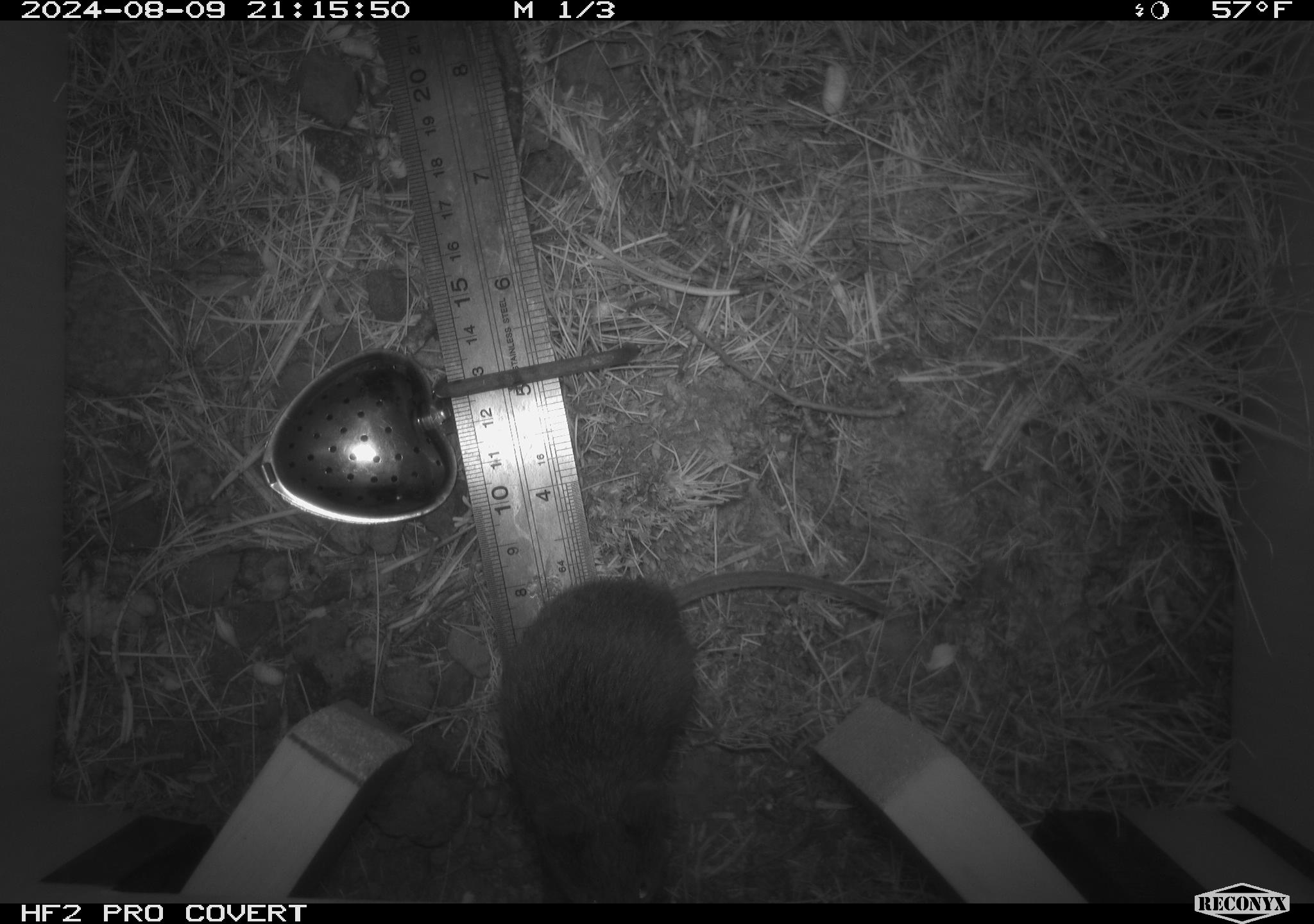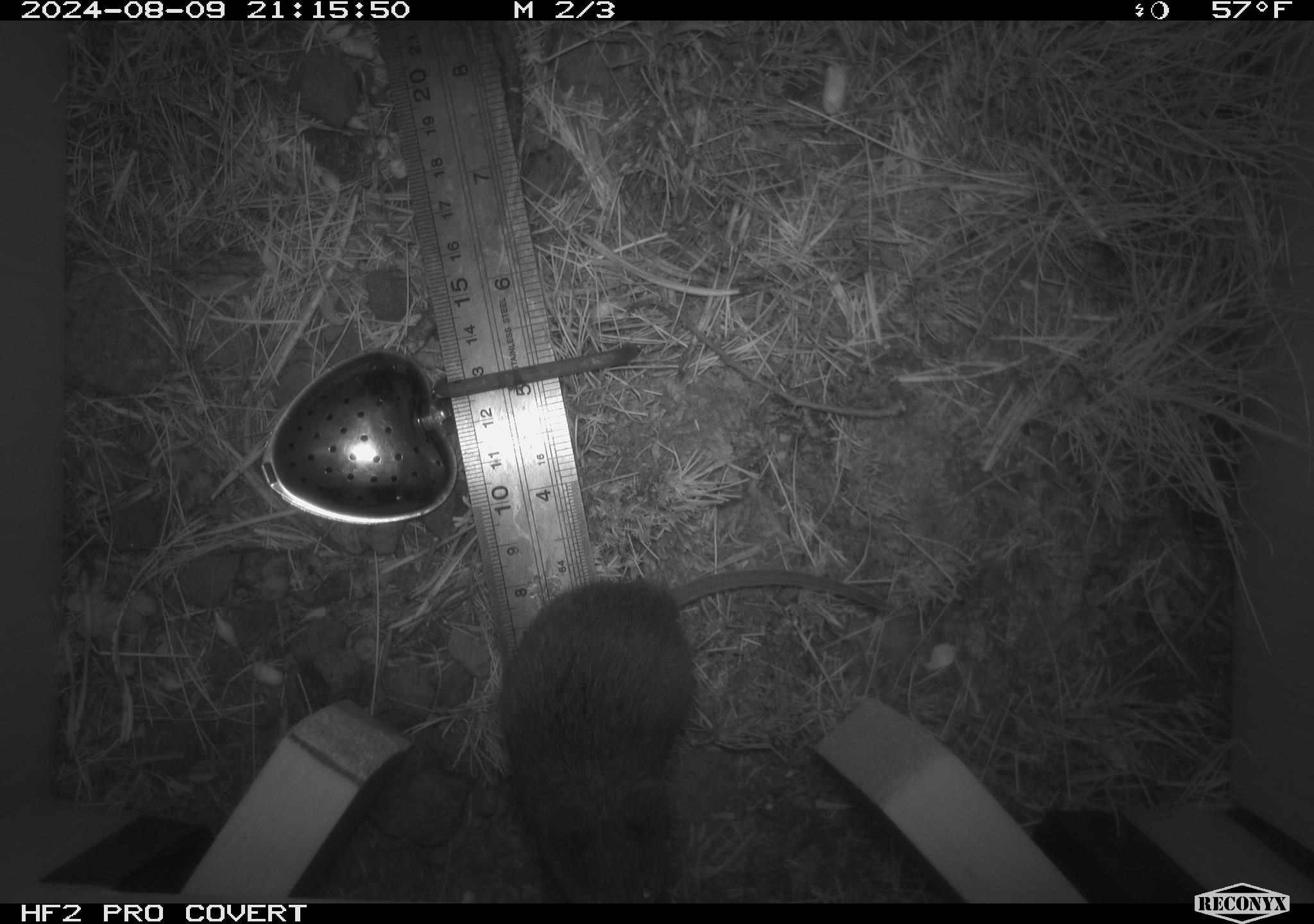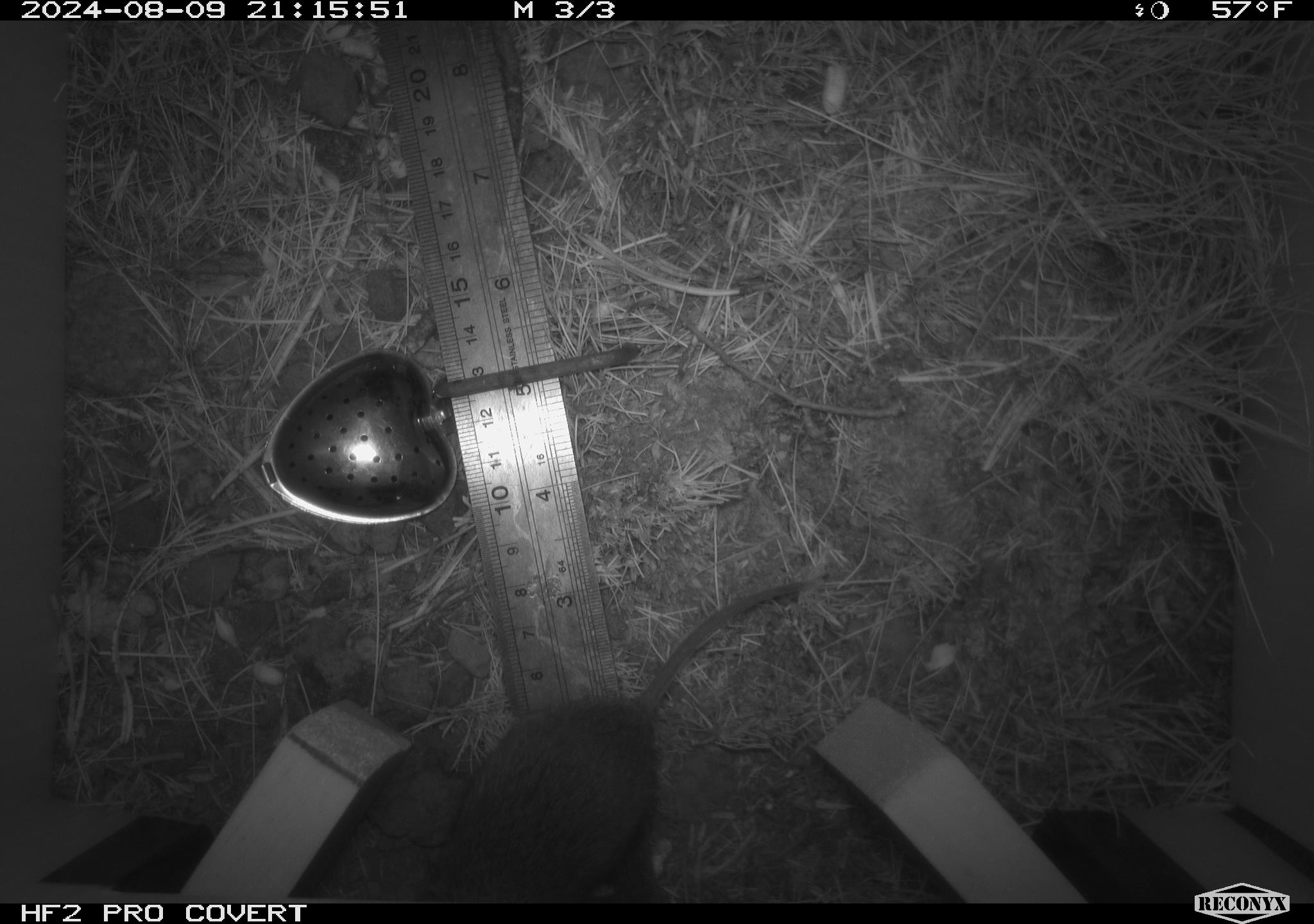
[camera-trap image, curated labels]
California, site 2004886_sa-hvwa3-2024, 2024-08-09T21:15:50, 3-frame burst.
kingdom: Animalia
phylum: Chordata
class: Mammalia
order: Rodentia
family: Cricetidae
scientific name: Arvicolinae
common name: voles, lemmings, and muskrats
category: arvicolinae subfamily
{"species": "arvicolinae subfamily (voles, lemmings, and muskrats) (Arvicolinae)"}